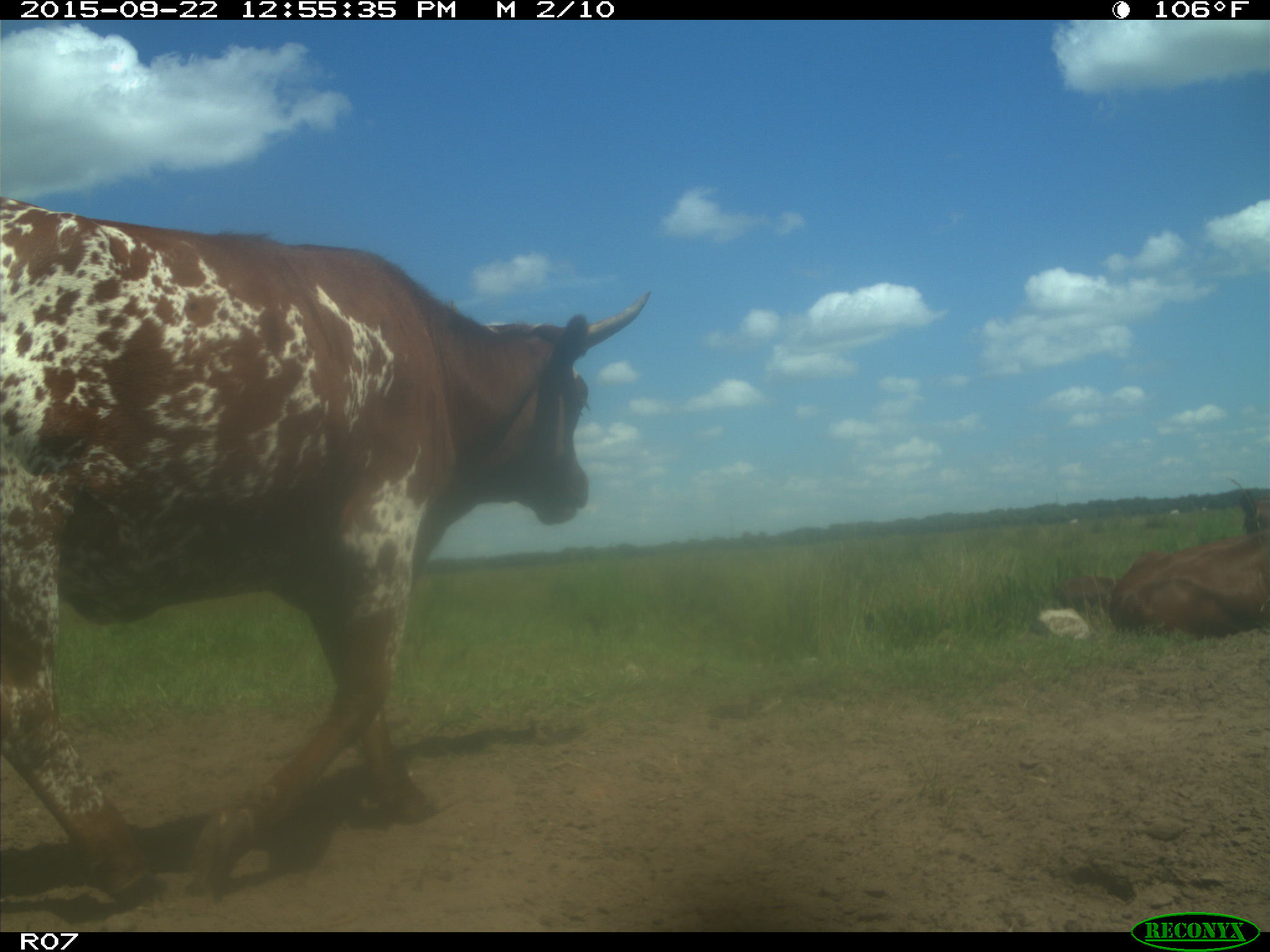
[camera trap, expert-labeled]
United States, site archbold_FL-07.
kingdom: Animalia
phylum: Chordata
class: Mammalia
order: Artiodactyla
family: Bovidae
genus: Bos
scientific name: Bos taurus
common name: domestic cow